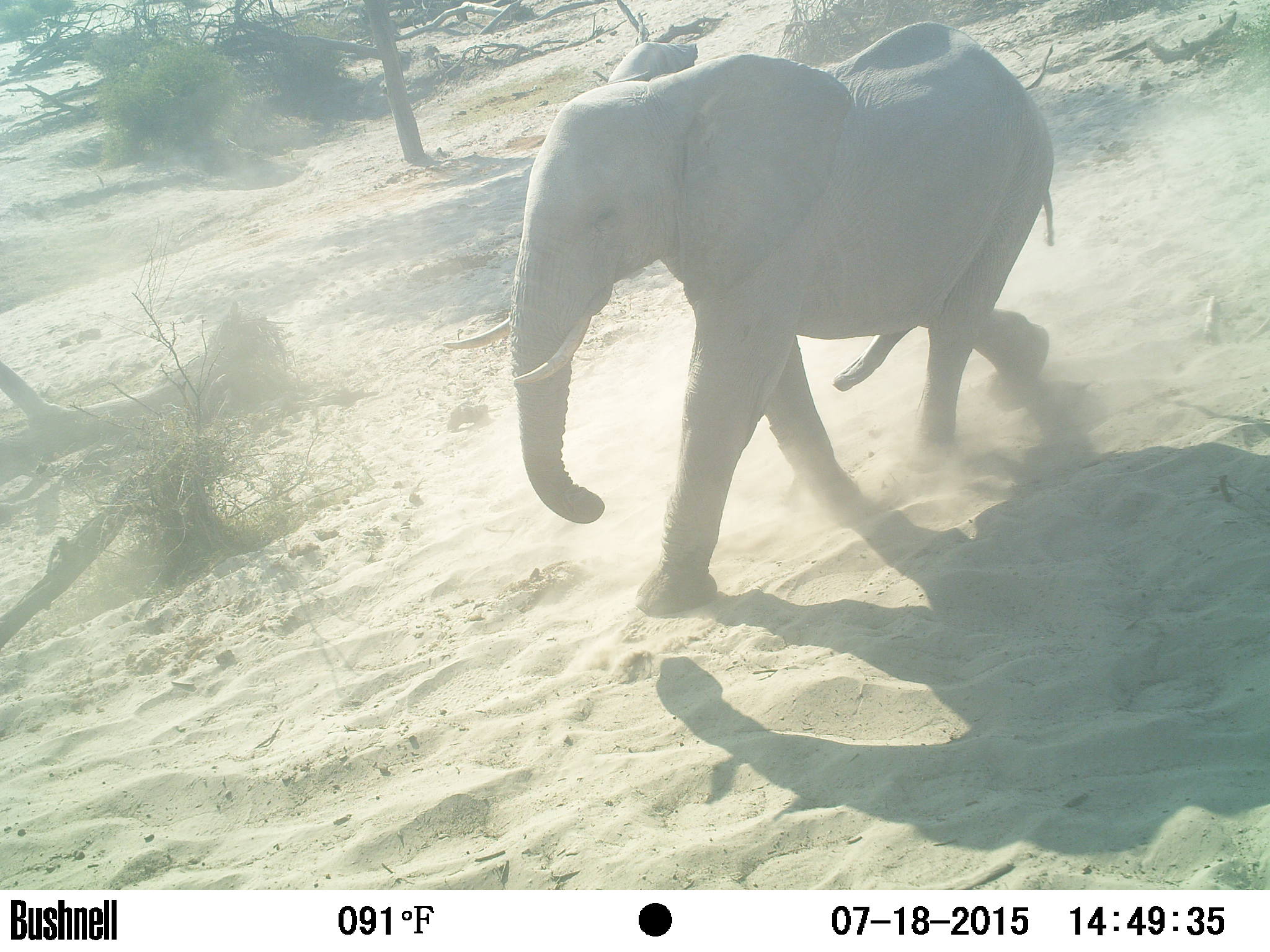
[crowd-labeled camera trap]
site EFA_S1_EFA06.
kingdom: Animalia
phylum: Chordata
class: Mammalia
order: Proboscidea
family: Elephantidae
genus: Loxodonta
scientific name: Loxodonta africana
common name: african bush elephant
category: elephant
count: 1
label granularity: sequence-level